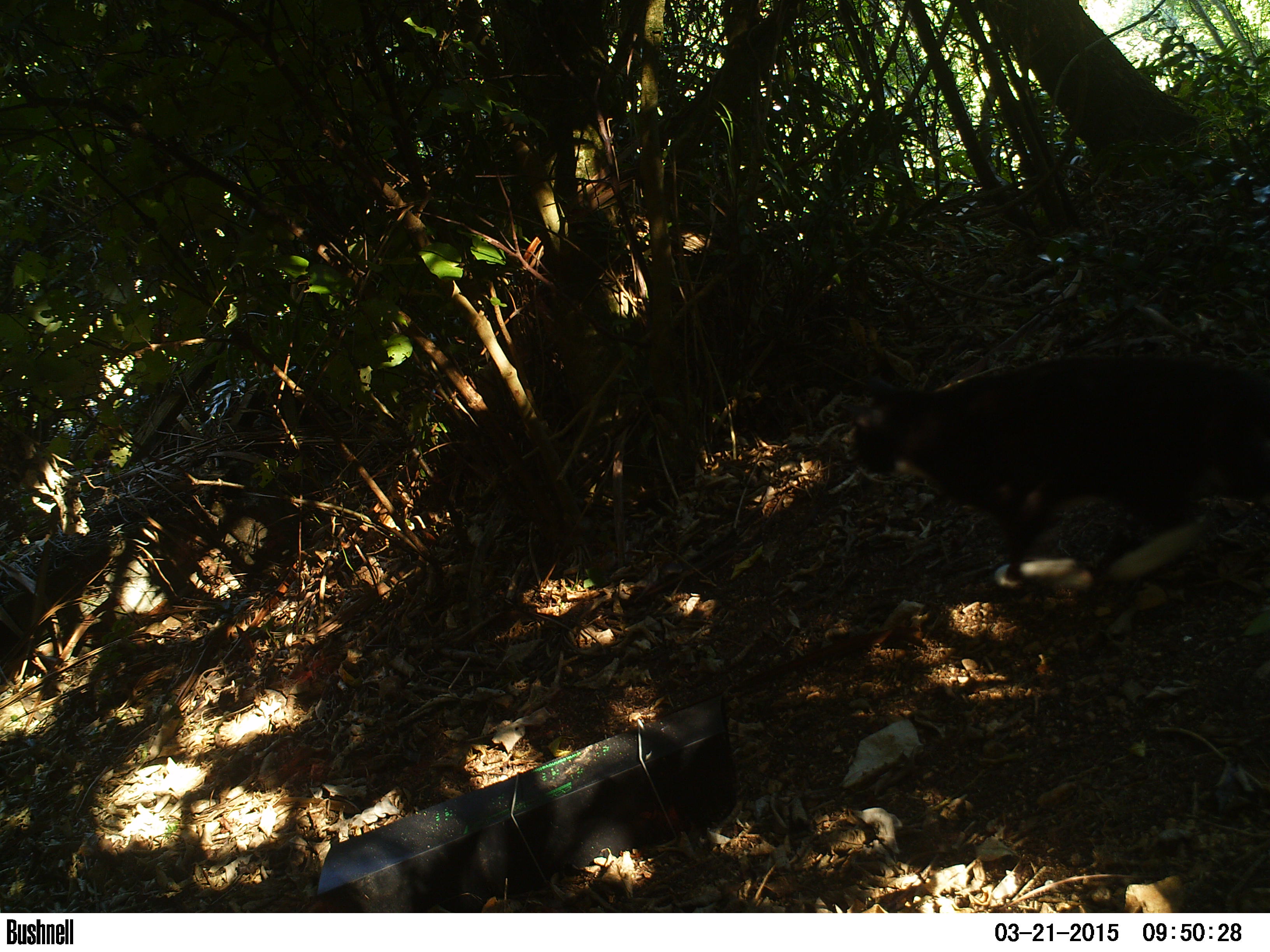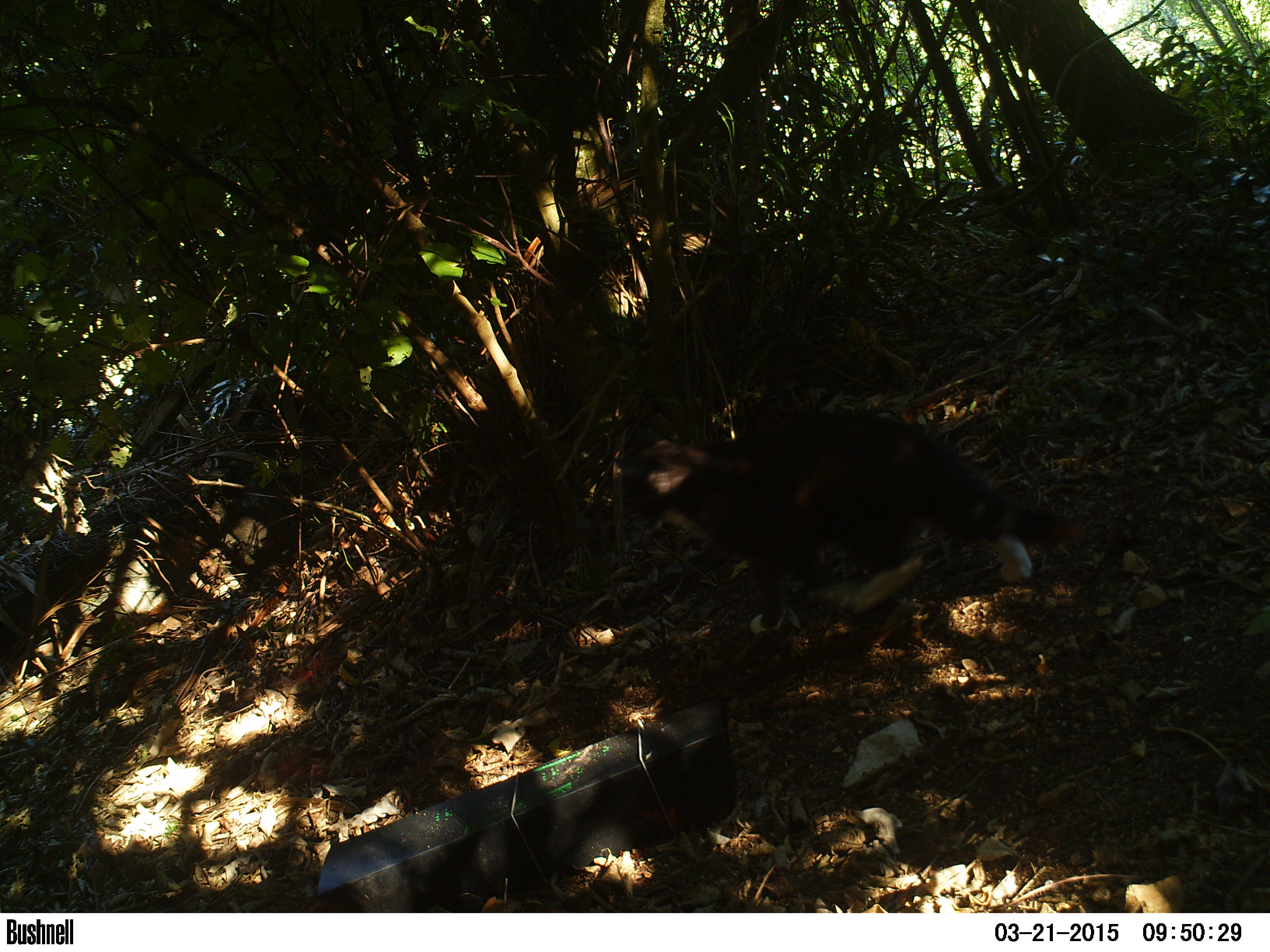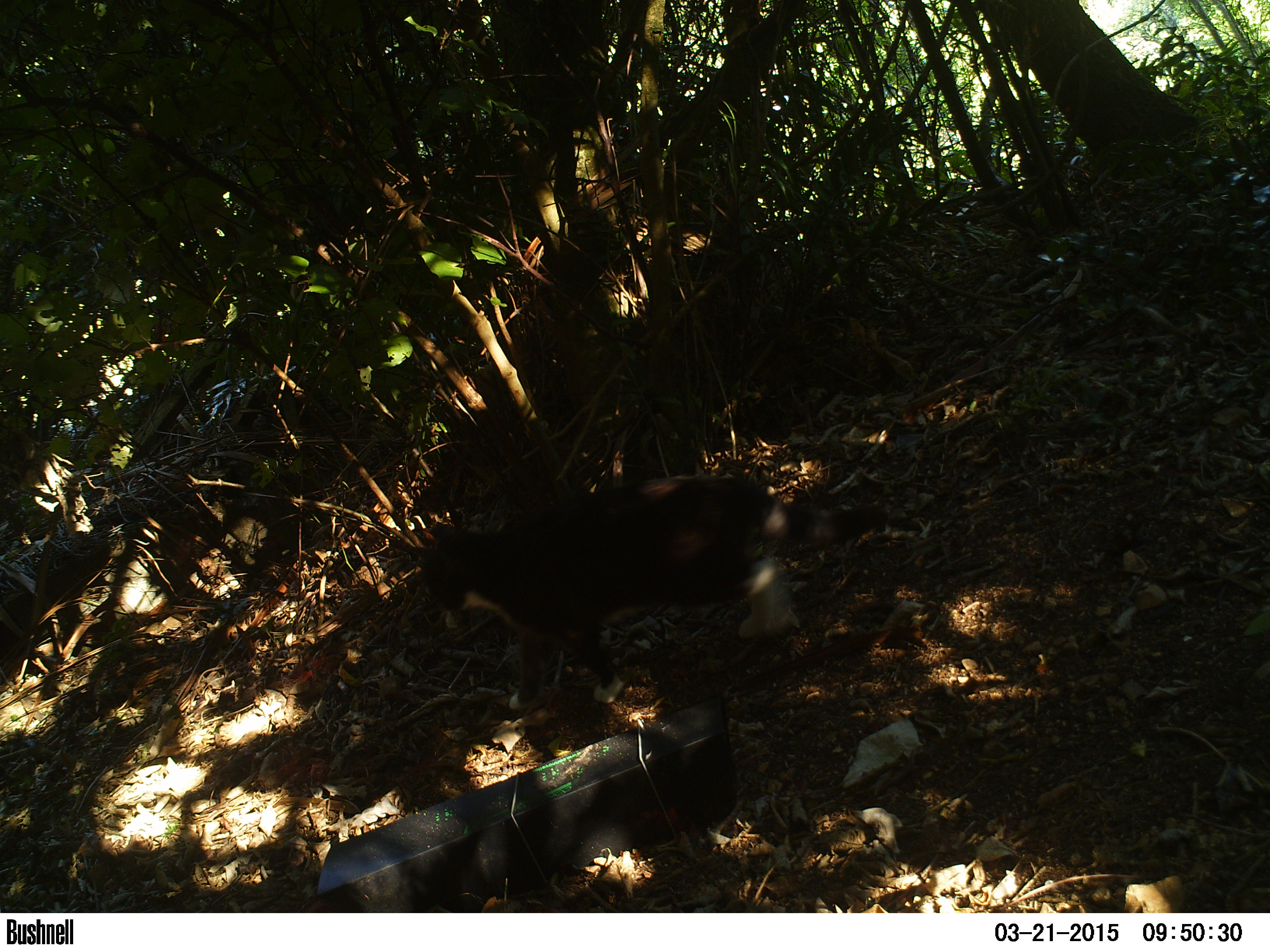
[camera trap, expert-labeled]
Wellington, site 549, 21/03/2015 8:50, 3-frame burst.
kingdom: Animalia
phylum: Chordata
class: Mammalia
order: Carnivora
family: Felidae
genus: Felis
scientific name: Felis catus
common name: cat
Cat (Felis catus).